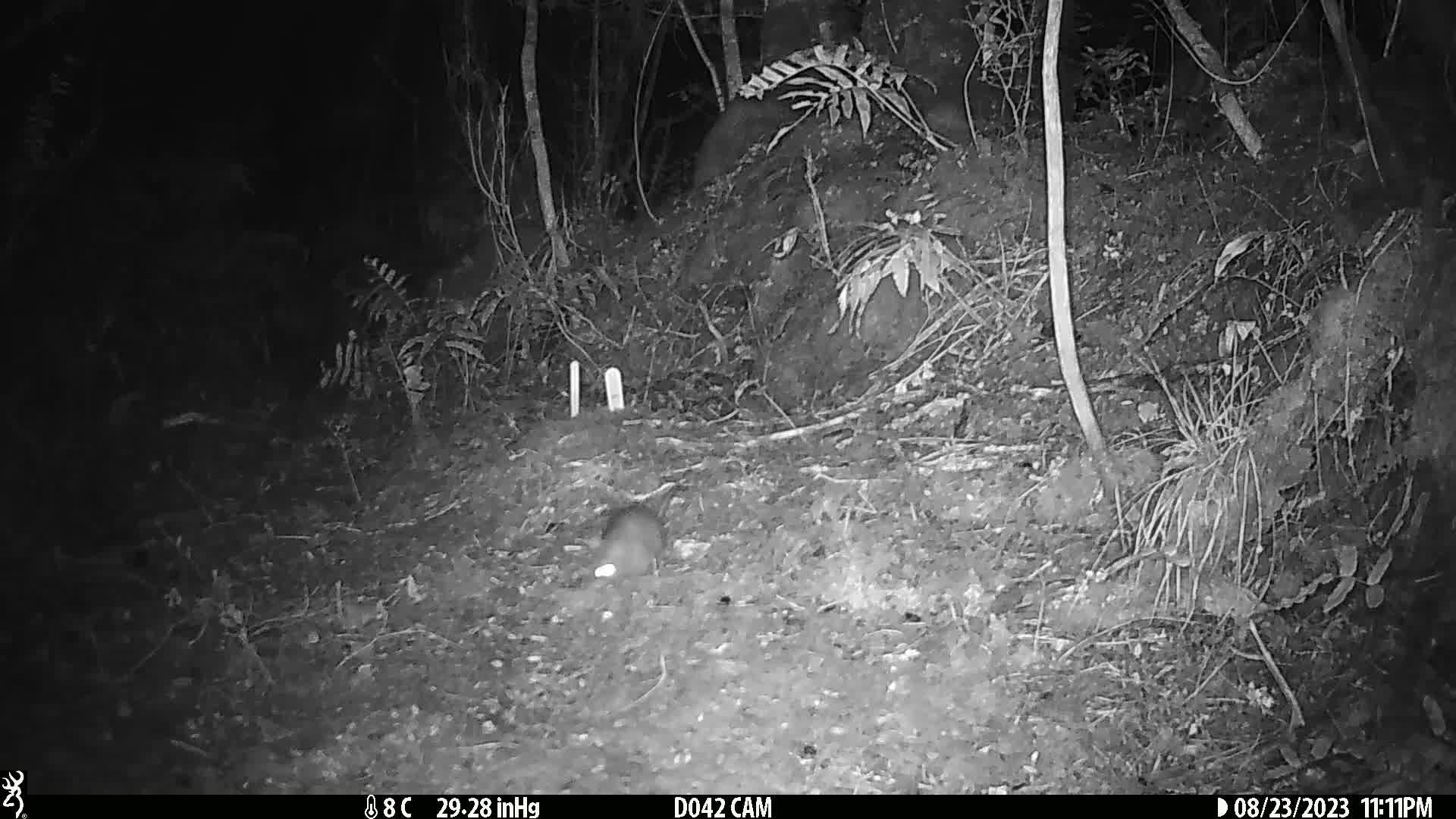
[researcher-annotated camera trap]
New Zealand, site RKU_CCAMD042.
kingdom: Animalia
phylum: Chordata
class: Mammalia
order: Rodentia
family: Muridae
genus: Rattus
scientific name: Rattus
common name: rat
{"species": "rat (Rattus)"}